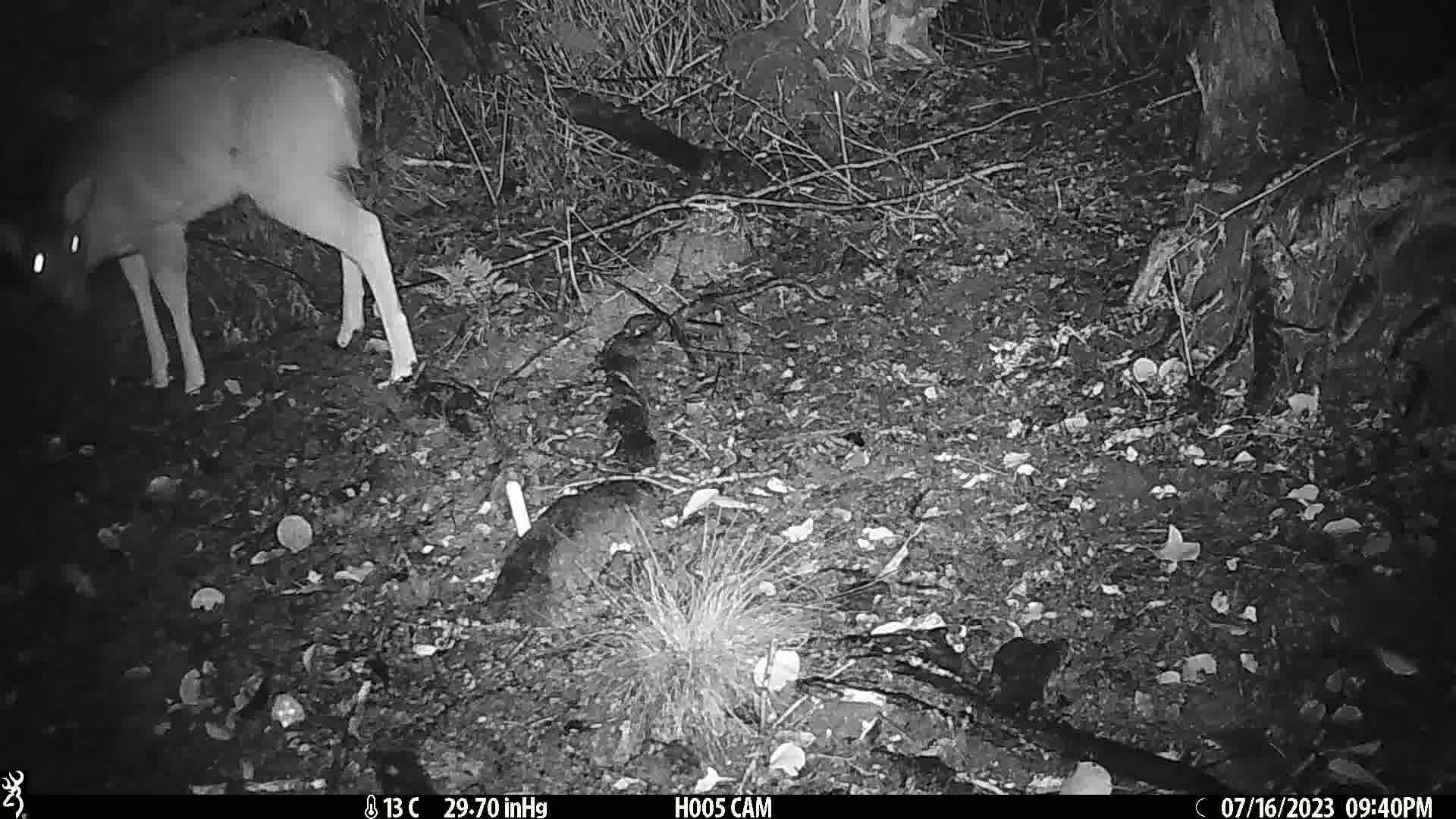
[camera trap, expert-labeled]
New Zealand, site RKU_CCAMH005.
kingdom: Animalia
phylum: Chordata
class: Mammalia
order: Artiodactyla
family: Cervidae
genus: Odocoileus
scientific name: Odocoileus virginianus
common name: white-tailed deer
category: white tailed deer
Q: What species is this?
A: White tailed deer (white-tailed deer) (Odocoileus virginianus).